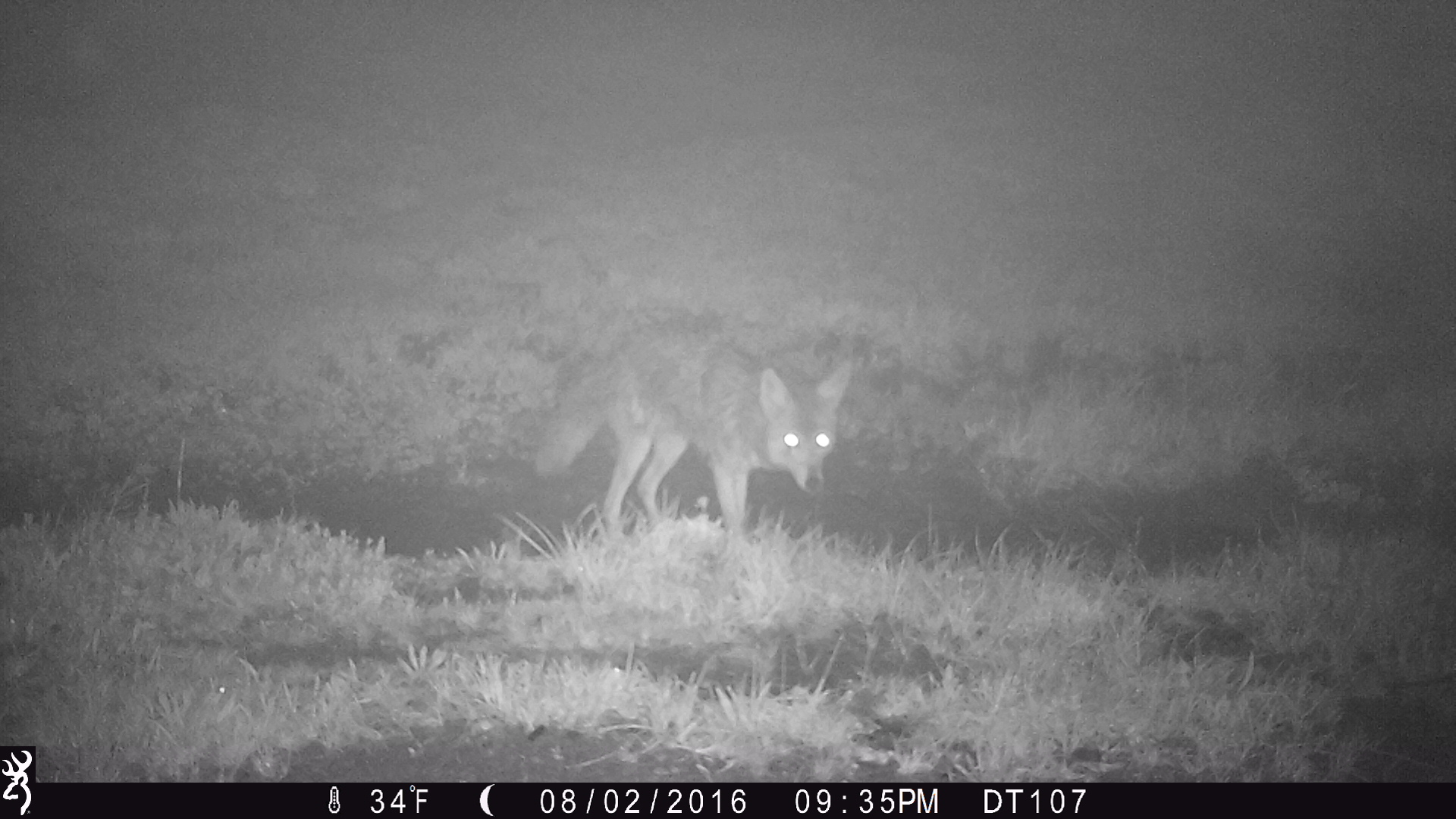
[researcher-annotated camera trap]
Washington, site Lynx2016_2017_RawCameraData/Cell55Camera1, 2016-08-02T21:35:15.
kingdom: Animalia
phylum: Chordata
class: Mammalia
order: Carnivora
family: Canidae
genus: Canis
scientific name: Canis latrans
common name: coyote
Canis latrans (coyote). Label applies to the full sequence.